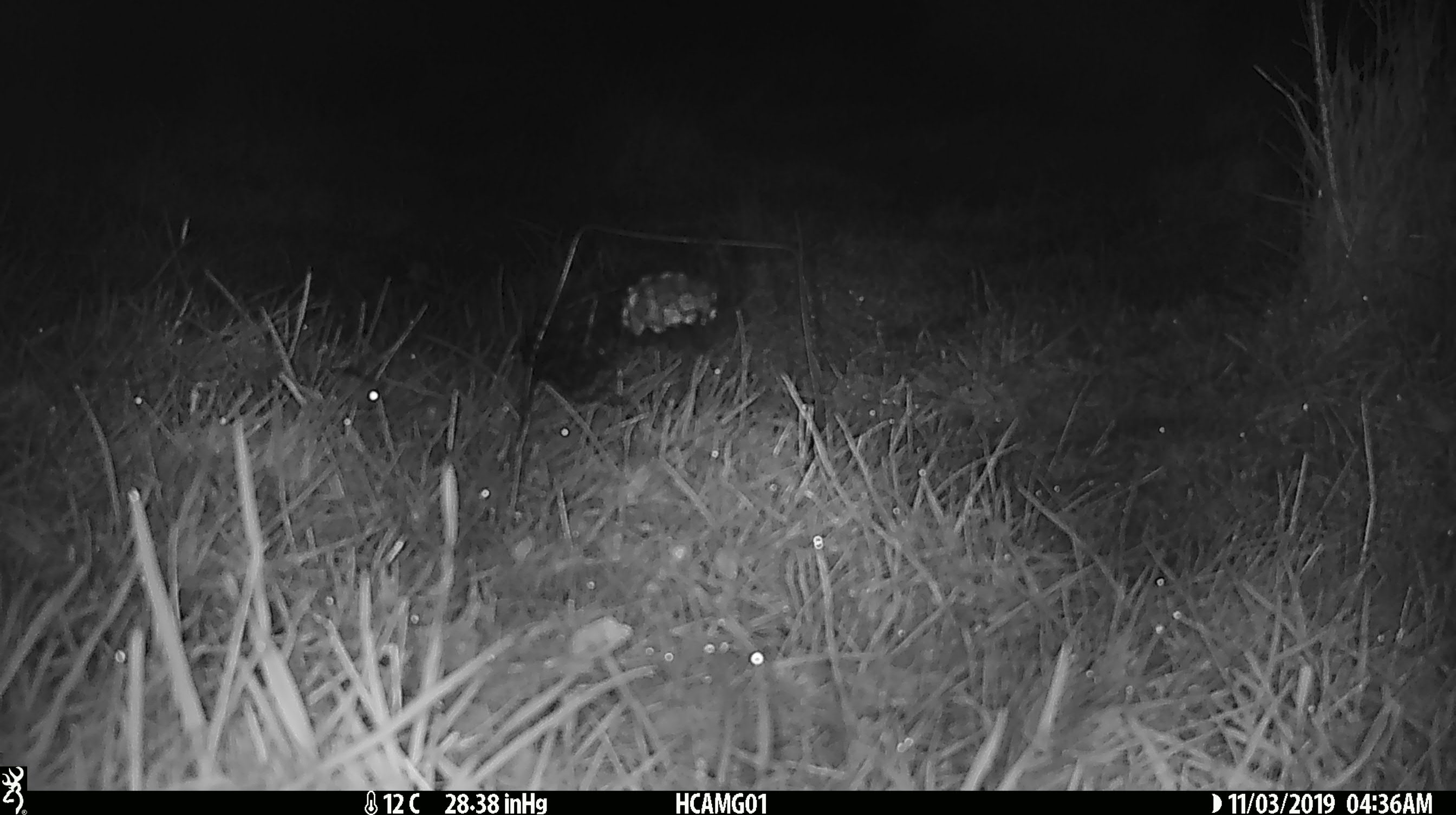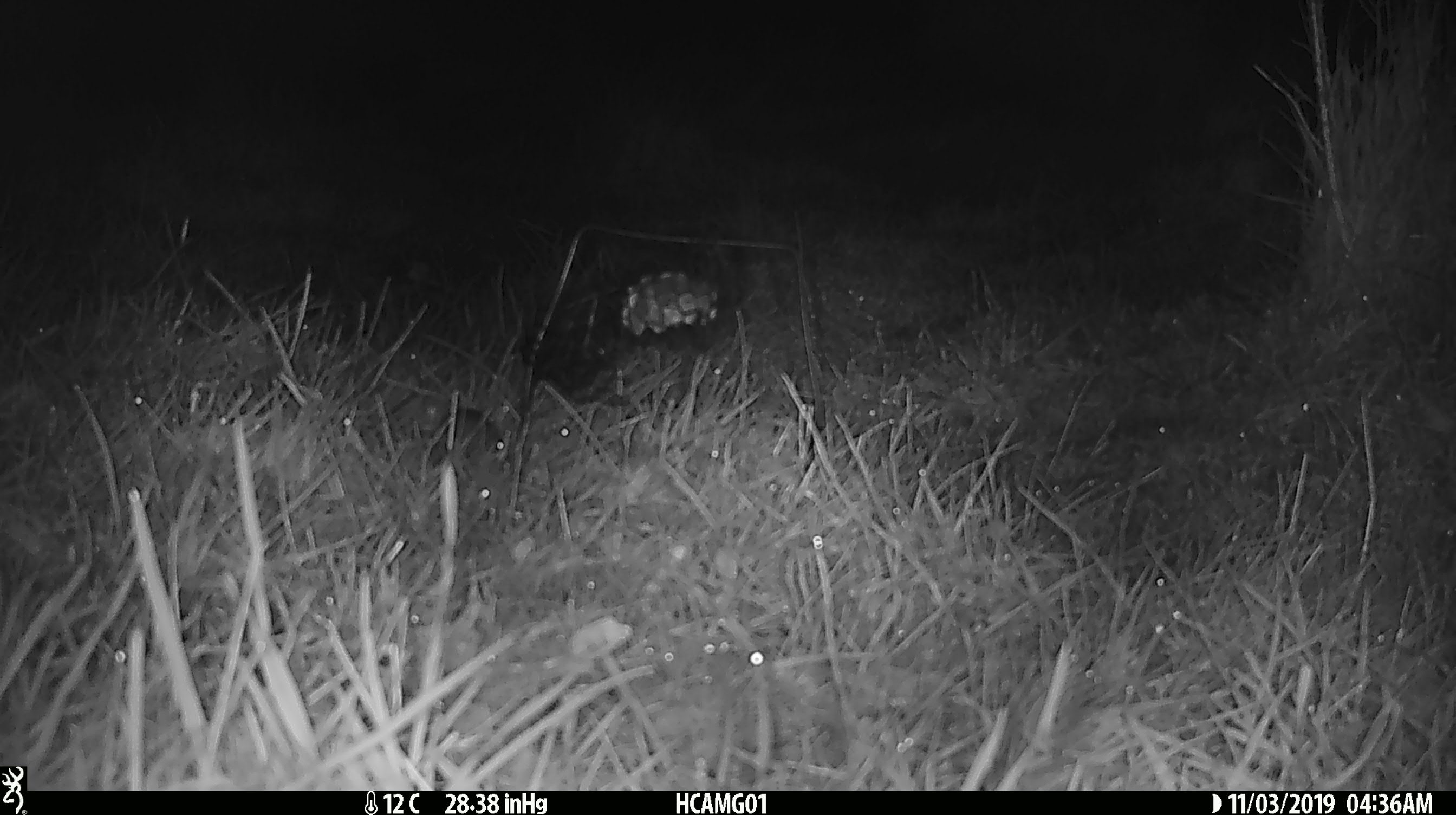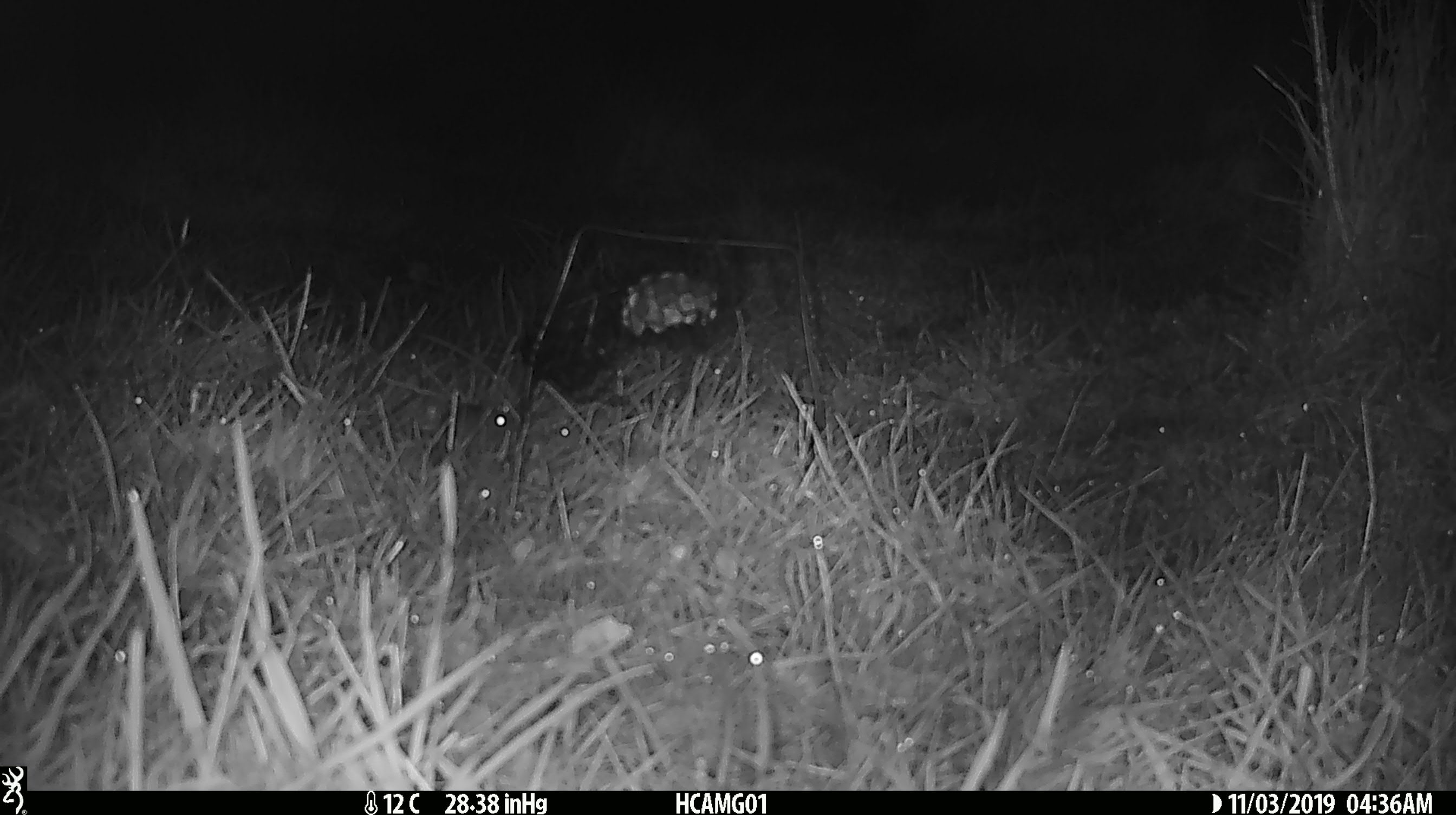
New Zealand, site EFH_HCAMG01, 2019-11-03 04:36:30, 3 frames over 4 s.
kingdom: Animalia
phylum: Chordata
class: Mammalia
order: Rodentia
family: Muridae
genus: Mus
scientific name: Mus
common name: mouse